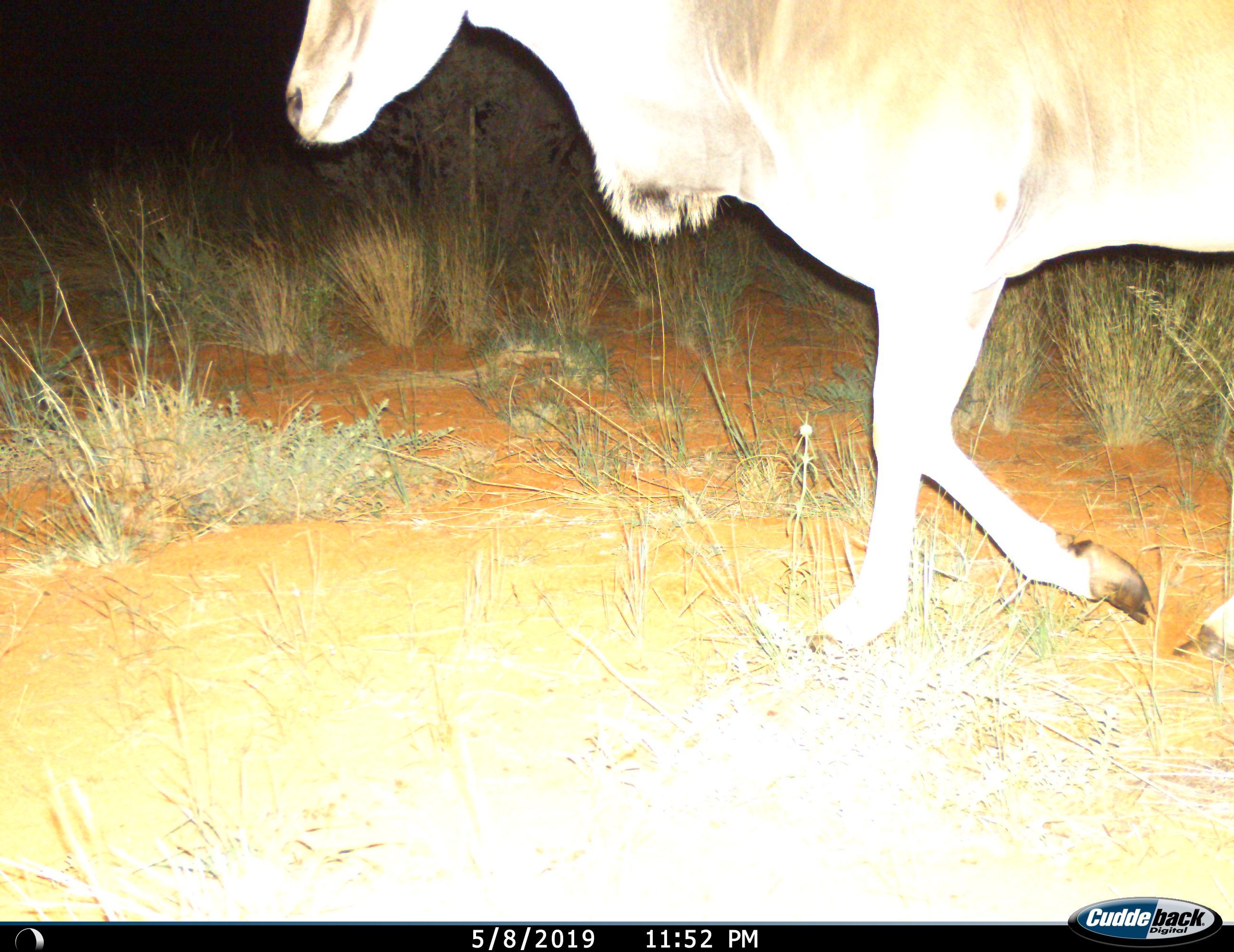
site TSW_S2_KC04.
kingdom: Animalia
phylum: Chordata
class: Mammalia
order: Artiodactyla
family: Bovidae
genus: Tragelaphus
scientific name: Tragelaphus oryx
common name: eland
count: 1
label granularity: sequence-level